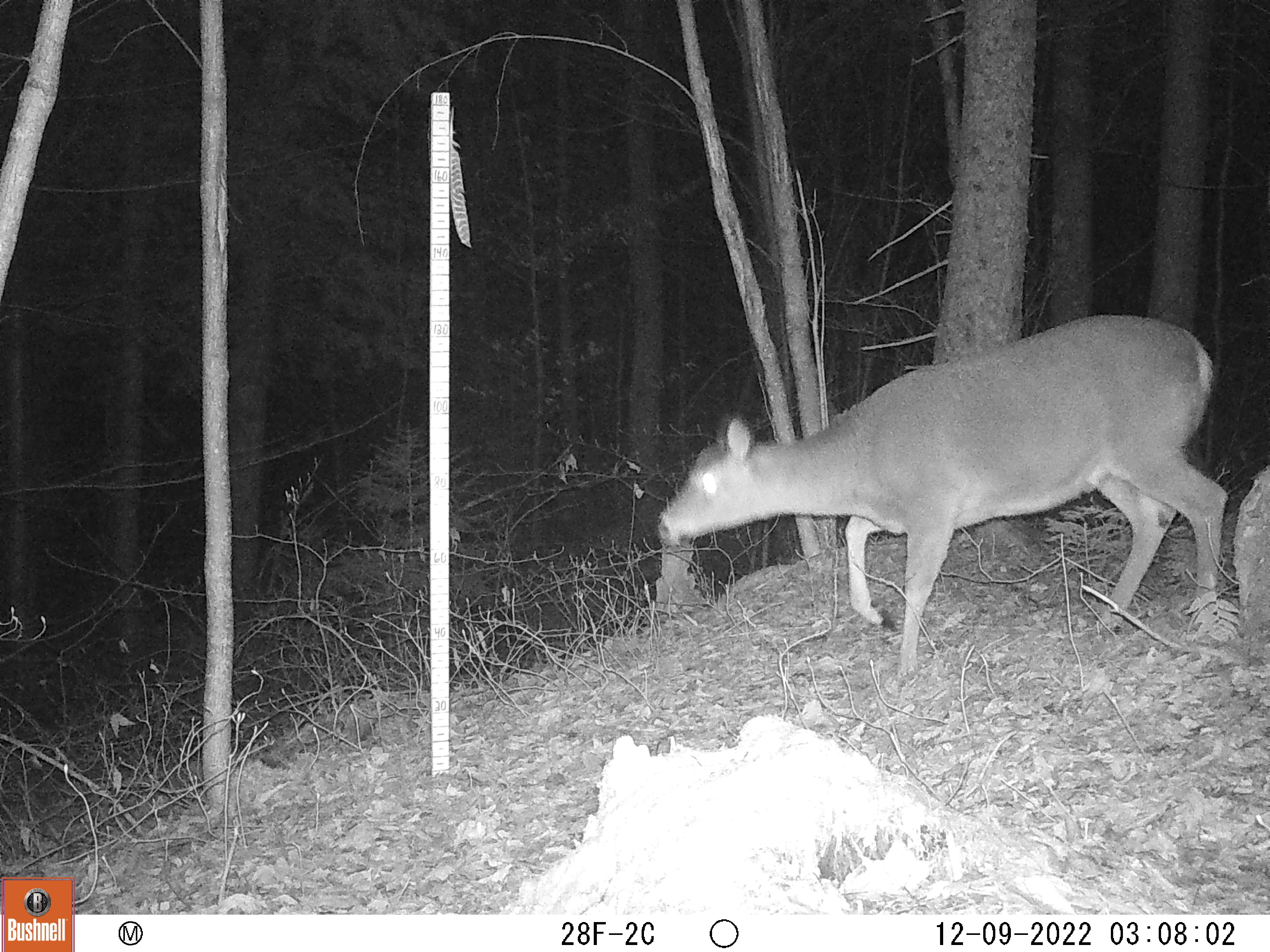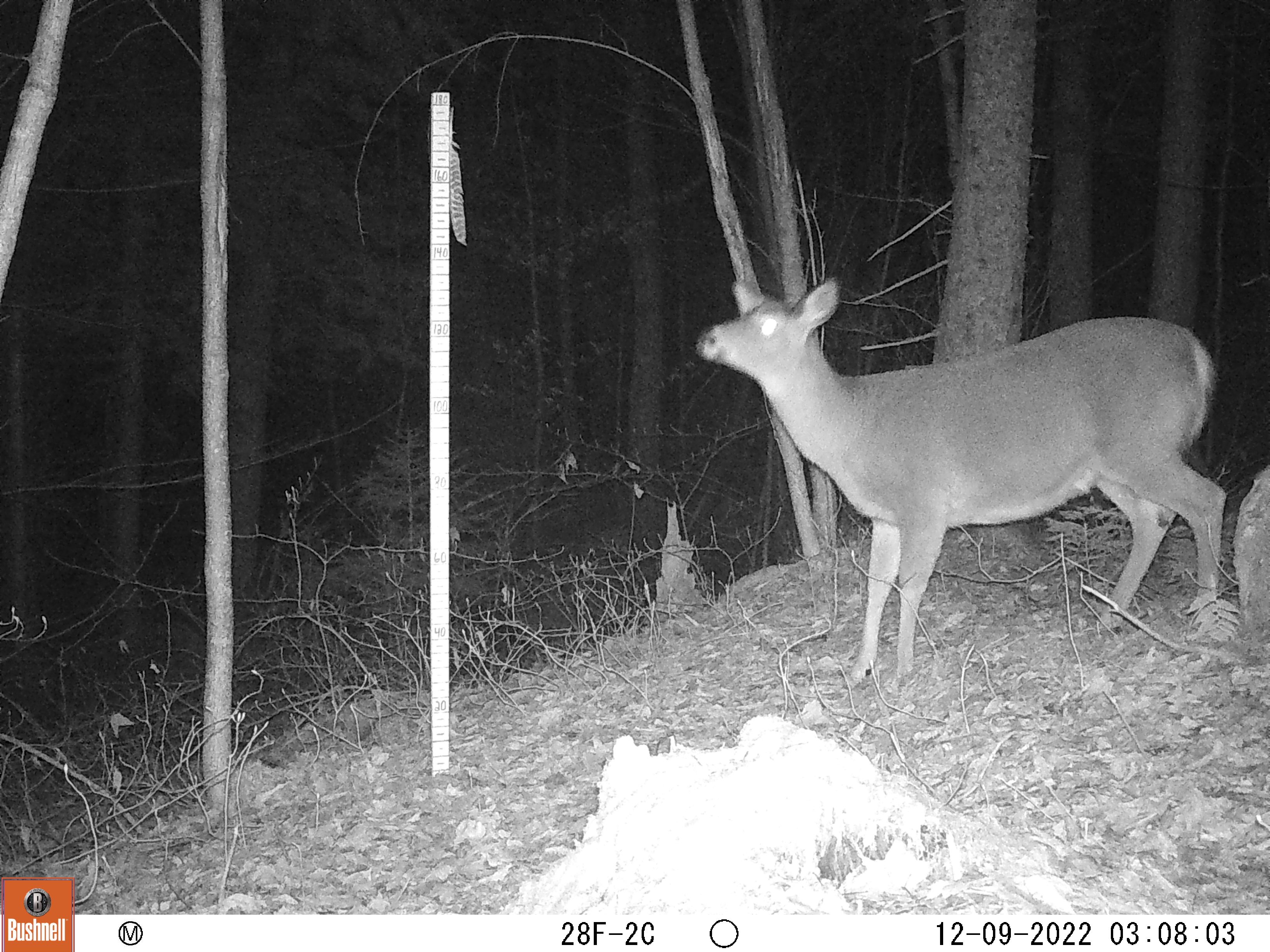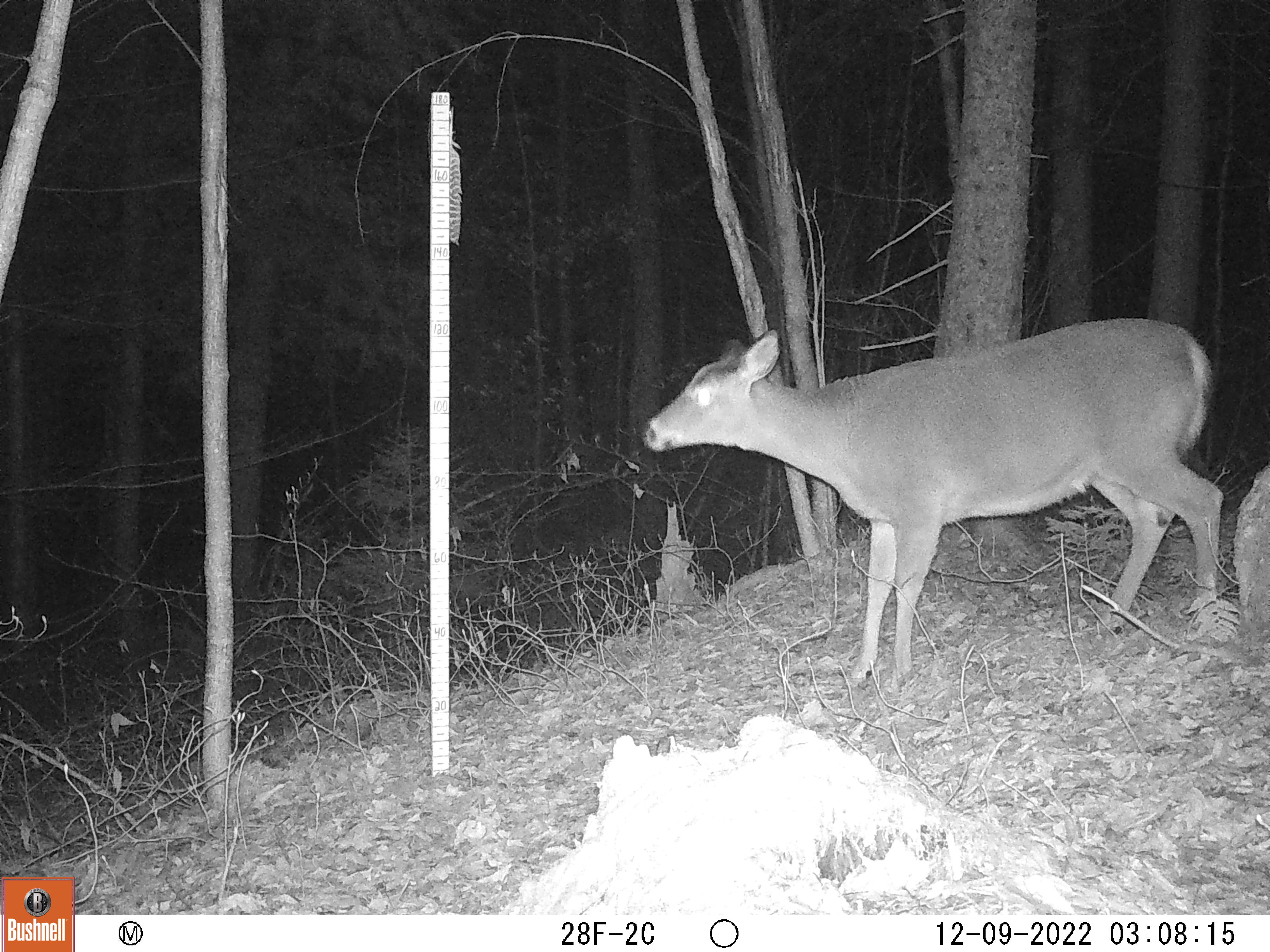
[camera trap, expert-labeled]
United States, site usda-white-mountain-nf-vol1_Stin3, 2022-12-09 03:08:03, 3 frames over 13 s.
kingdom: Animalia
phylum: Chordata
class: Mammalia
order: Artiodactyla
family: Cervidae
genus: Odocoileus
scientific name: Odocoileus virginianus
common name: white-tailed deer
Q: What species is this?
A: White-tailed deer (Odocoileus virginianus).